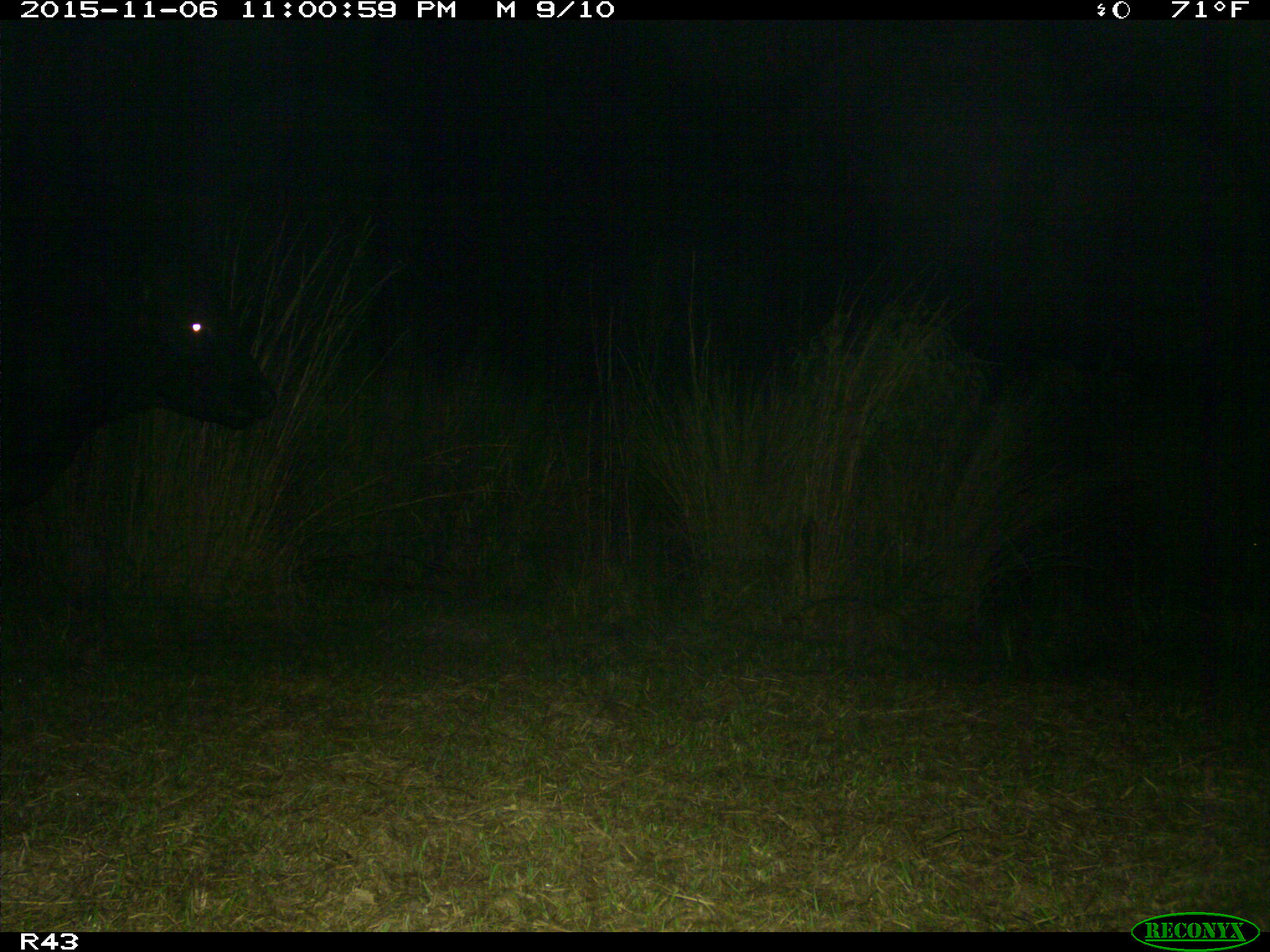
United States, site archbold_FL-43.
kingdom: Animalia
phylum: Chordata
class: Mammalia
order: Artiodactyla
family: Bovidae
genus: Bos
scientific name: Bos taurus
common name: domestic cow